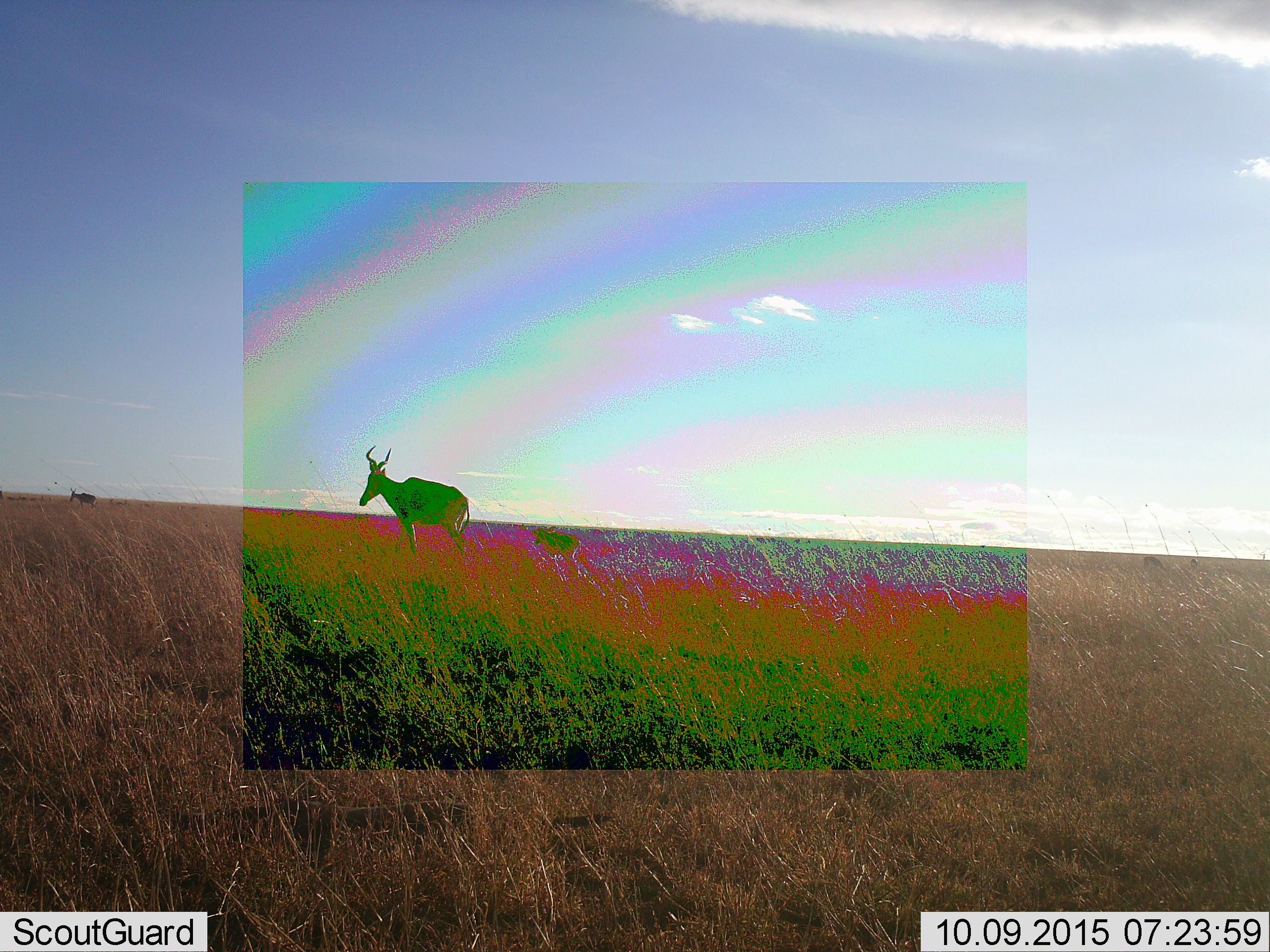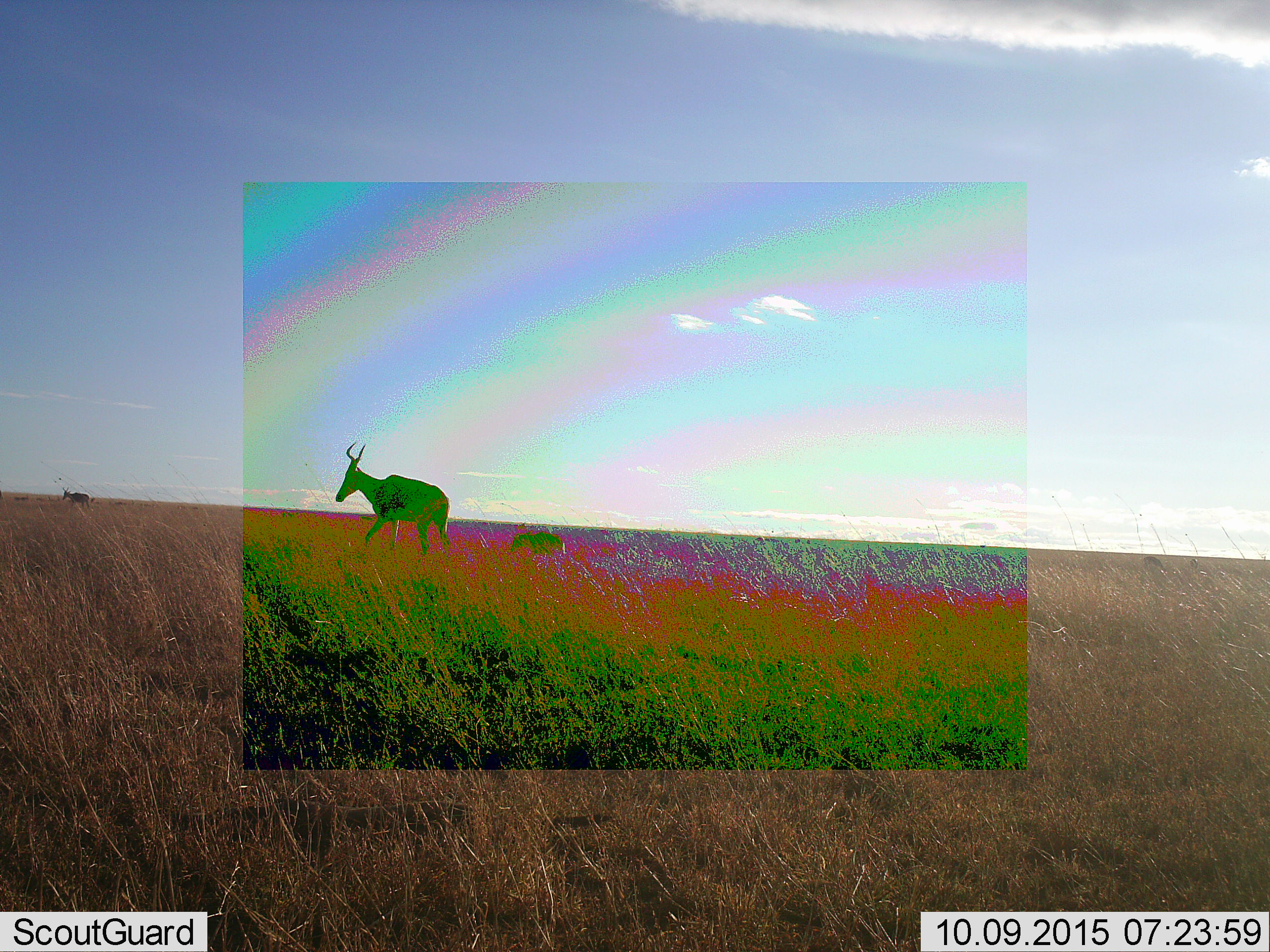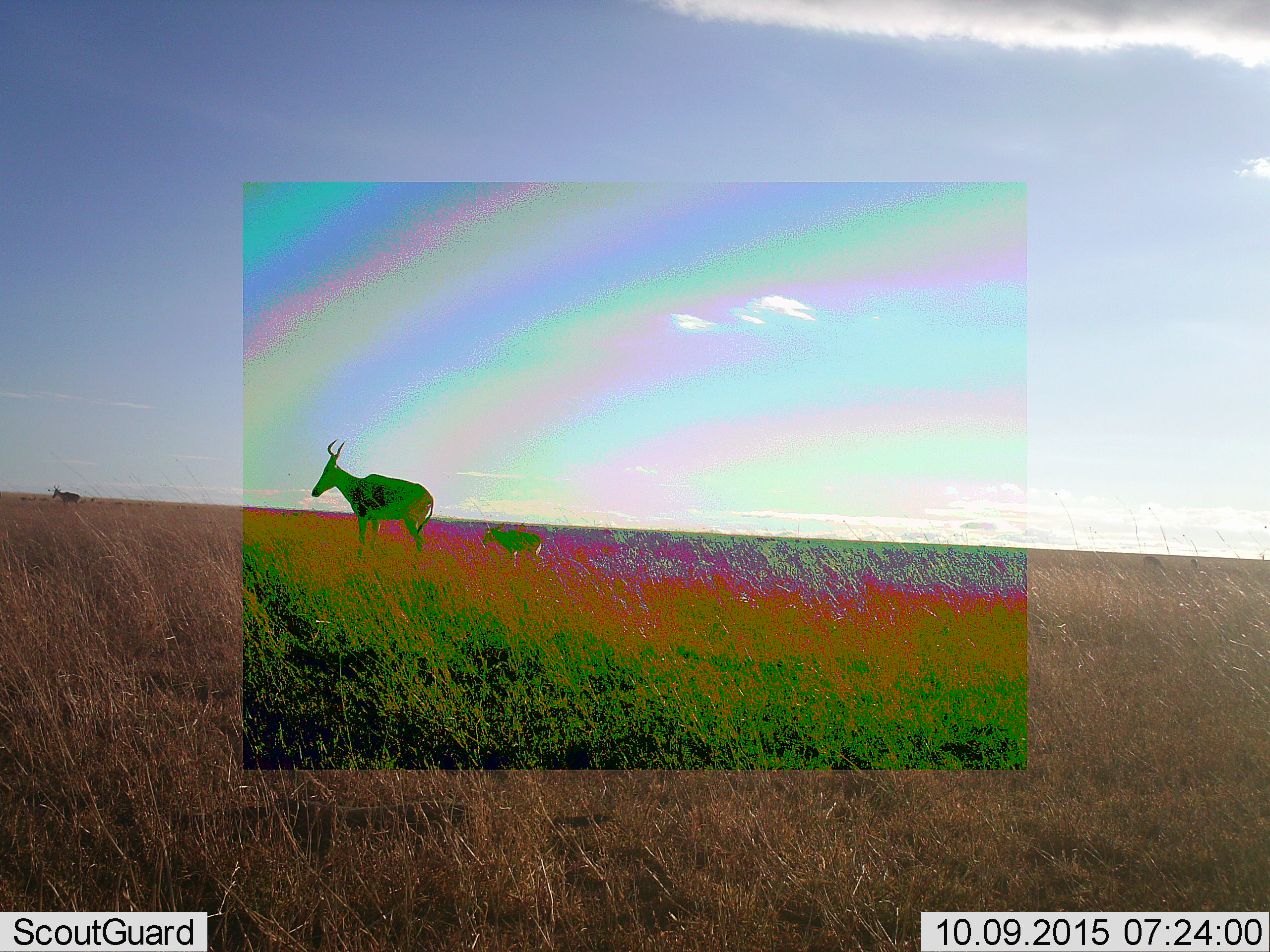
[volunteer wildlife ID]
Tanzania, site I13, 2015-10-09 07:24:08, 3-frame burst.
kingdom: Animalia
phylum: Chordata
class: Mammalia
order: Artiodactyla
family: Bovidae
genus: Alcelaphus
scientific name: Alcelaphus buselaphus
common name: hartebeest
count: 3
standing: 22%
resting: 0%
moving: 89%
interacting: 0%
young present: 33%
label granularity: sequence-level